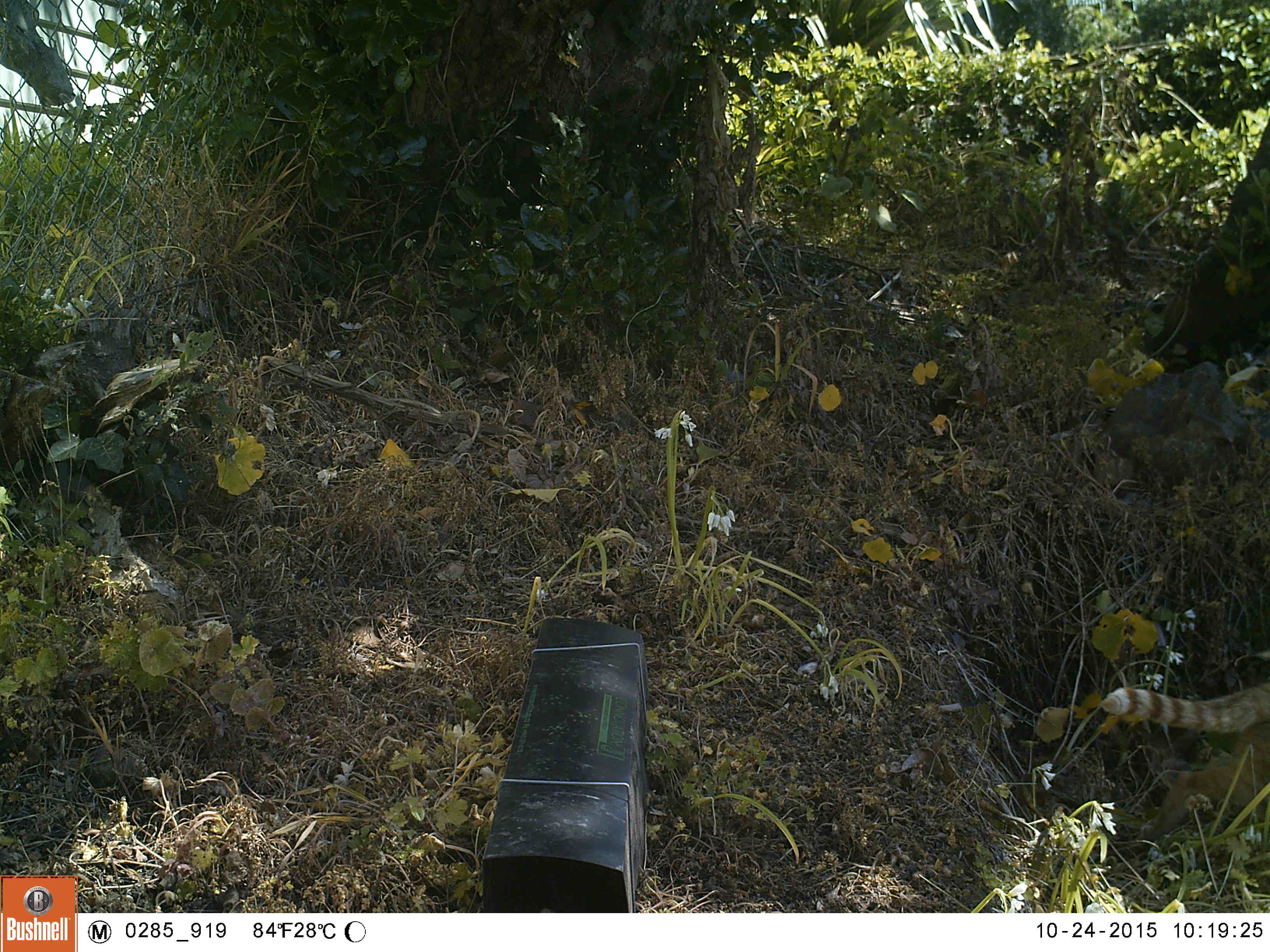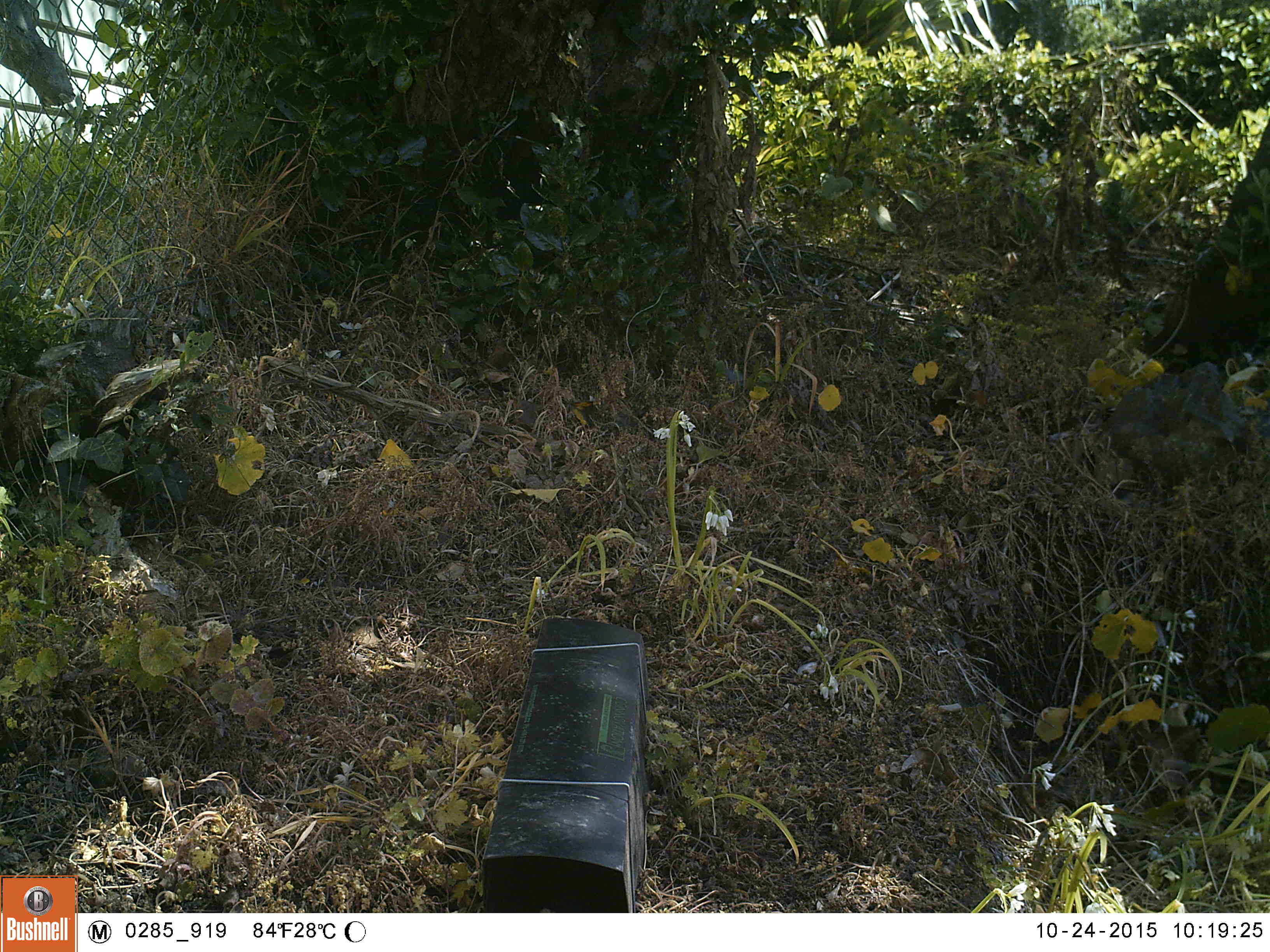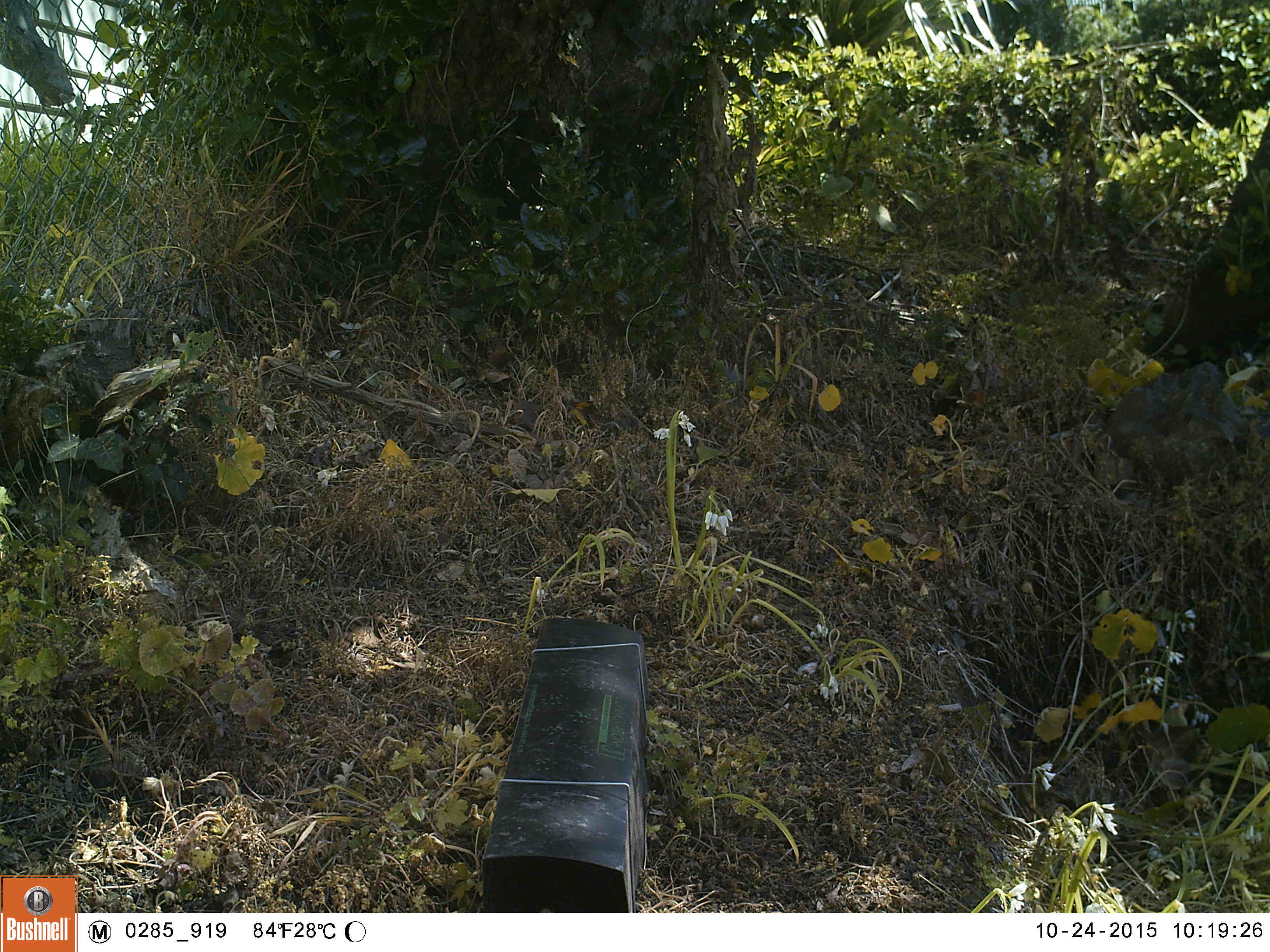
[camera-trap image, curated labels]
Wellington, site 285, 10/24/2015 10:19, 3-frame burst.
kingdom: Animalia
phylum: Chordata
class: Mammalia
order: Carnivora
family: Felidae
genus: Felis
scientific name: Felis catus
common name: cat